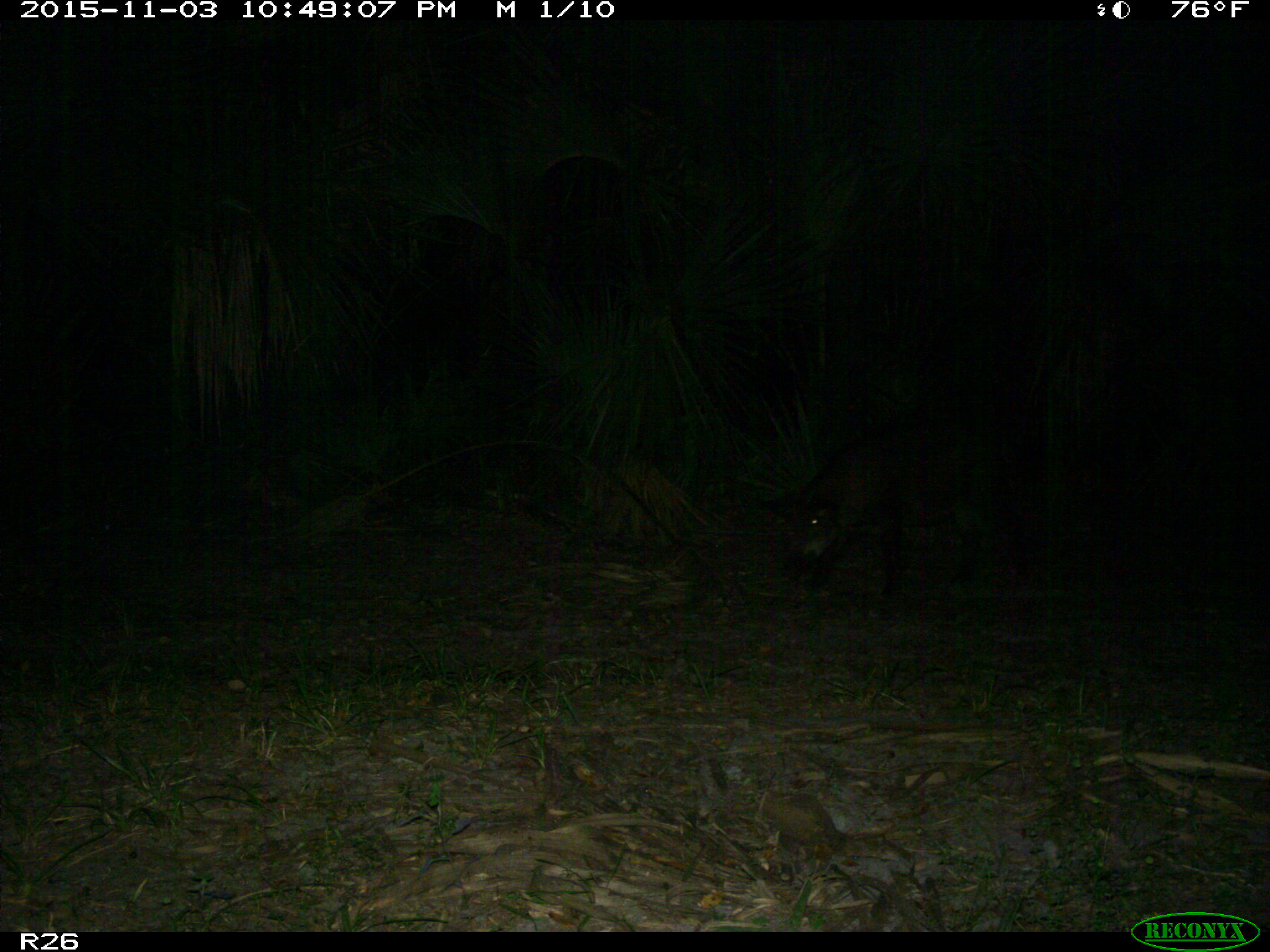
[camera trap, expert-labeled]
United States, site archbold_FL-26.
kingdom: Animalia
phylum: Chordata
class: Mammalia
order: Artiodactyla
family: Suidae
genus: Sus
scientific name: Sus scrofa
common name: wild boar